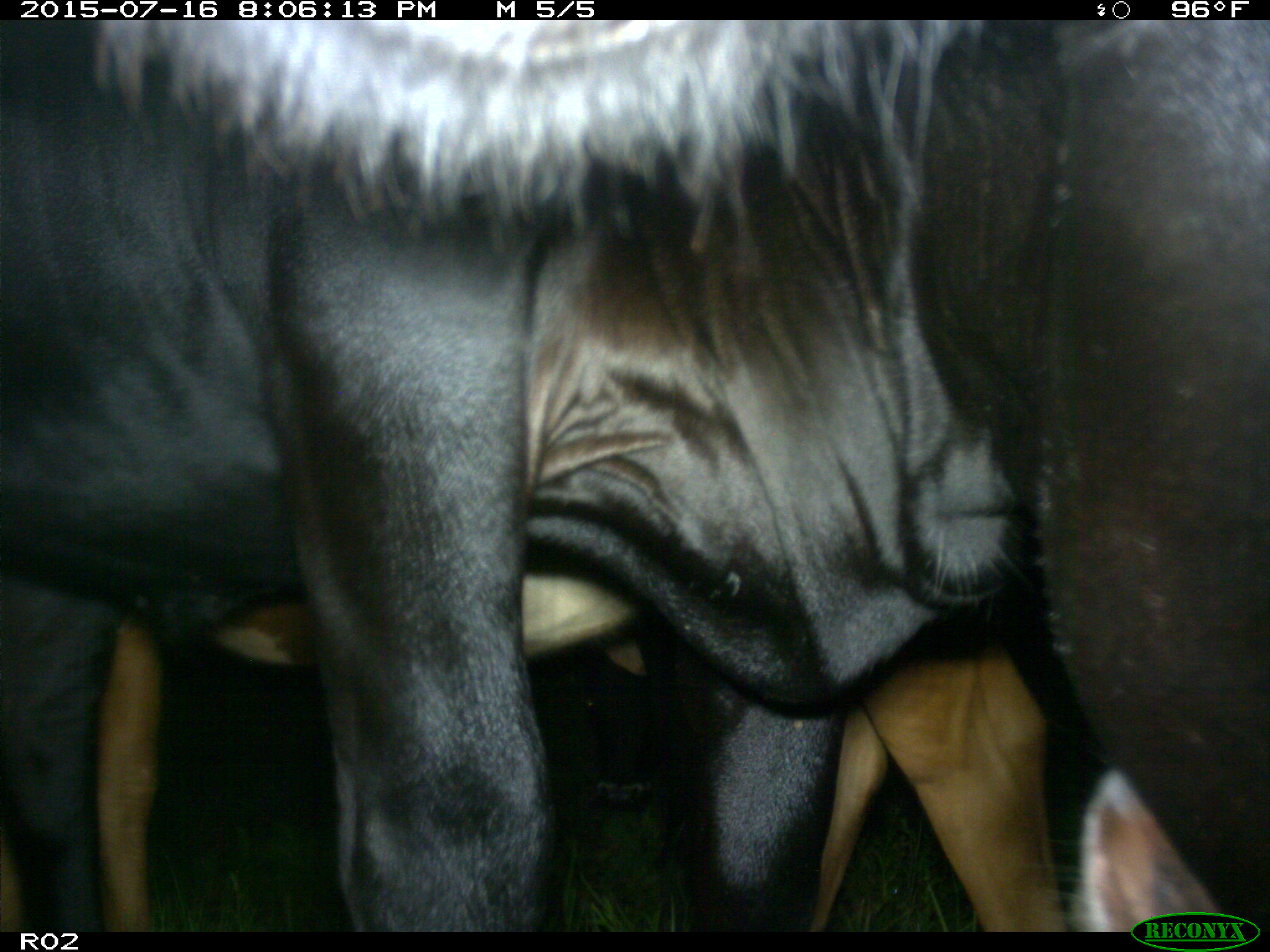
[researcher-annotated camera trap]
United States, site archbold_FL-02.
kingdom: Animalia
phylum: Chordata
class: Mammalia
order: Artiodactyla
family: Bovidae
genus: Bos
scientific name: Bos taurus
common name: domestic cow